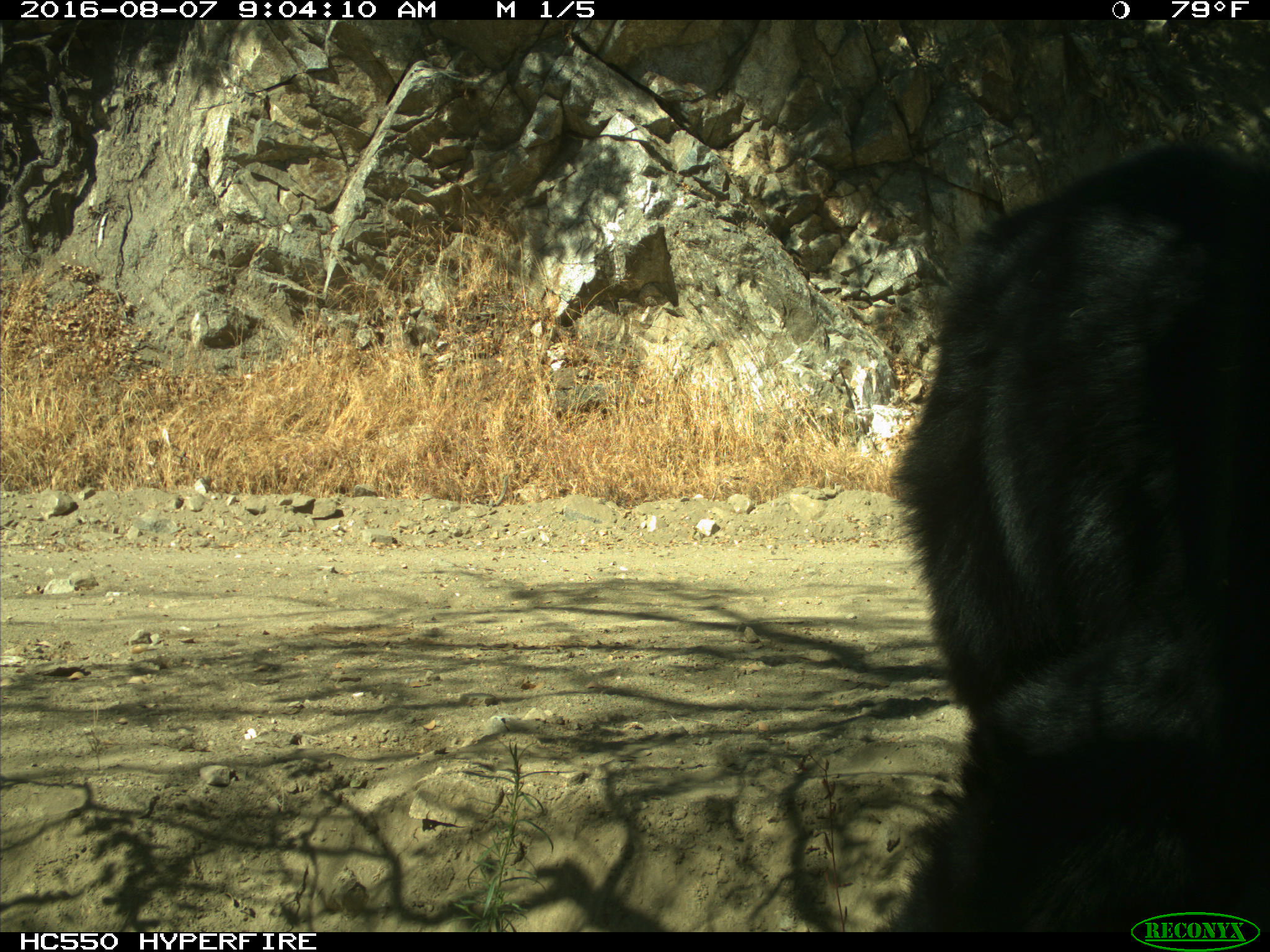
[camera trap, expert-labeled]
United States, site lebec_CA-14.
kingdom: Animalia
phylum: Chordata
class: Mammalia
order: Carnivora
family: Ursidae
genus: Ursus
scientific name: Ursus americanus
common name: american black bear